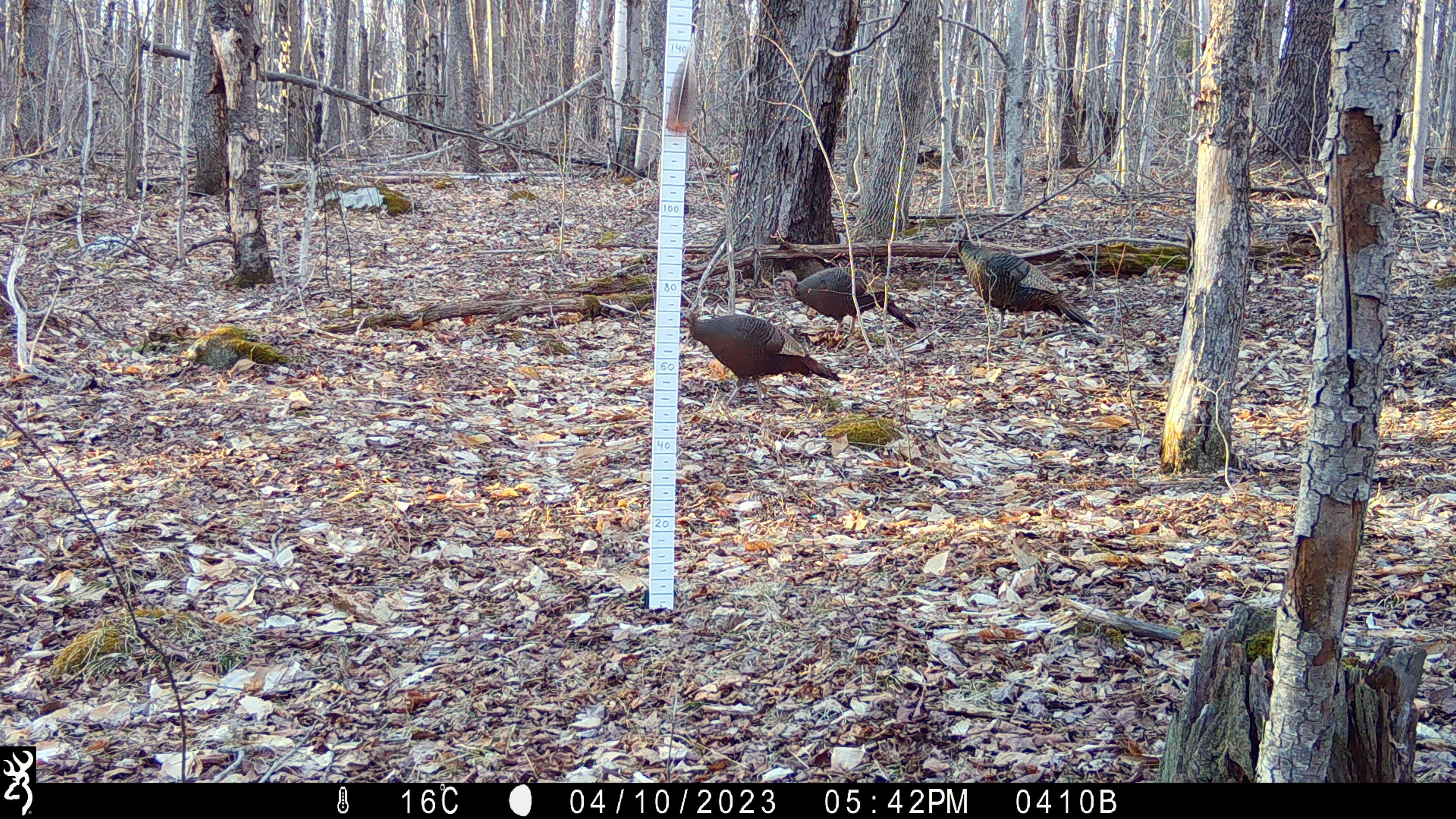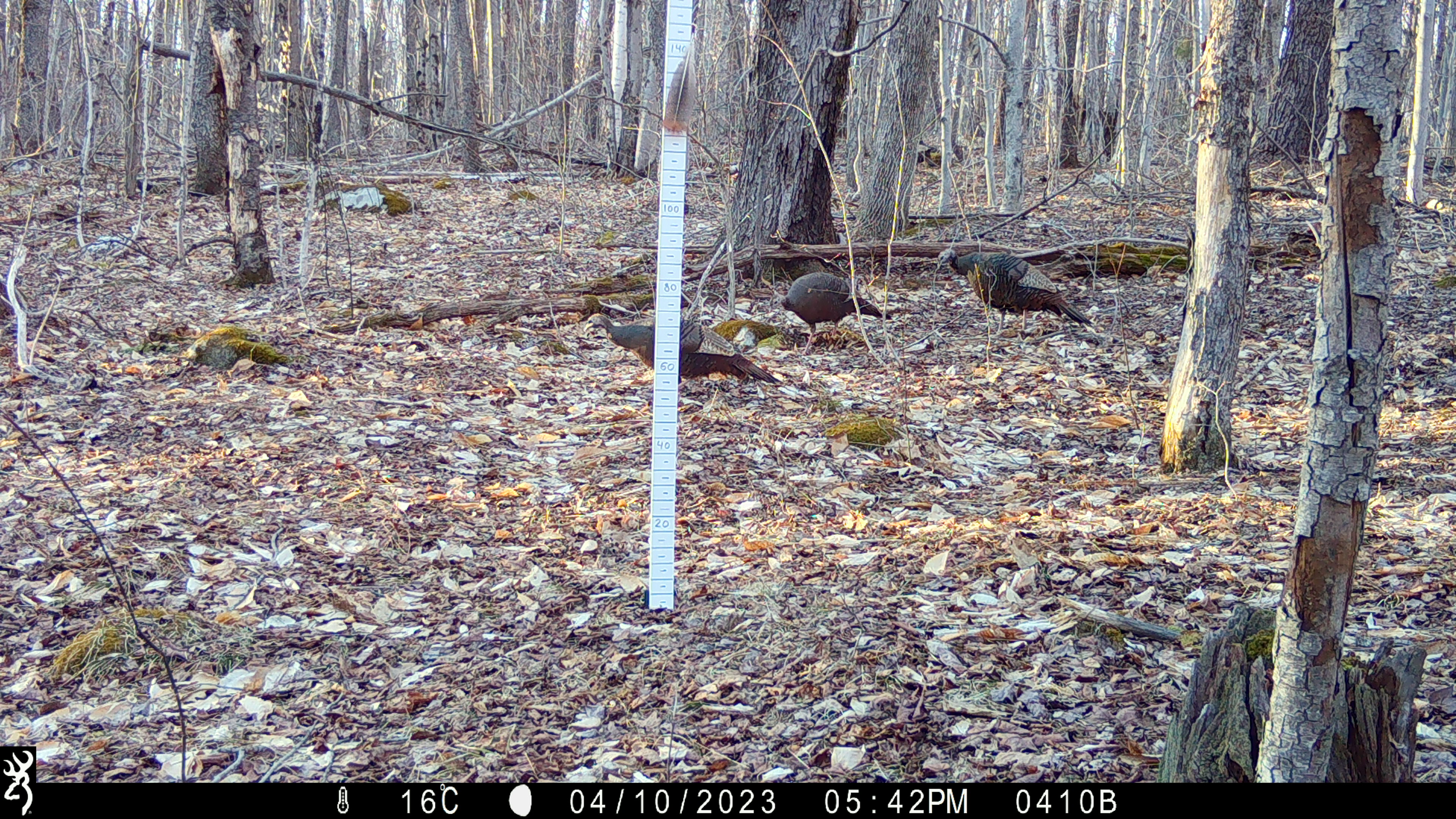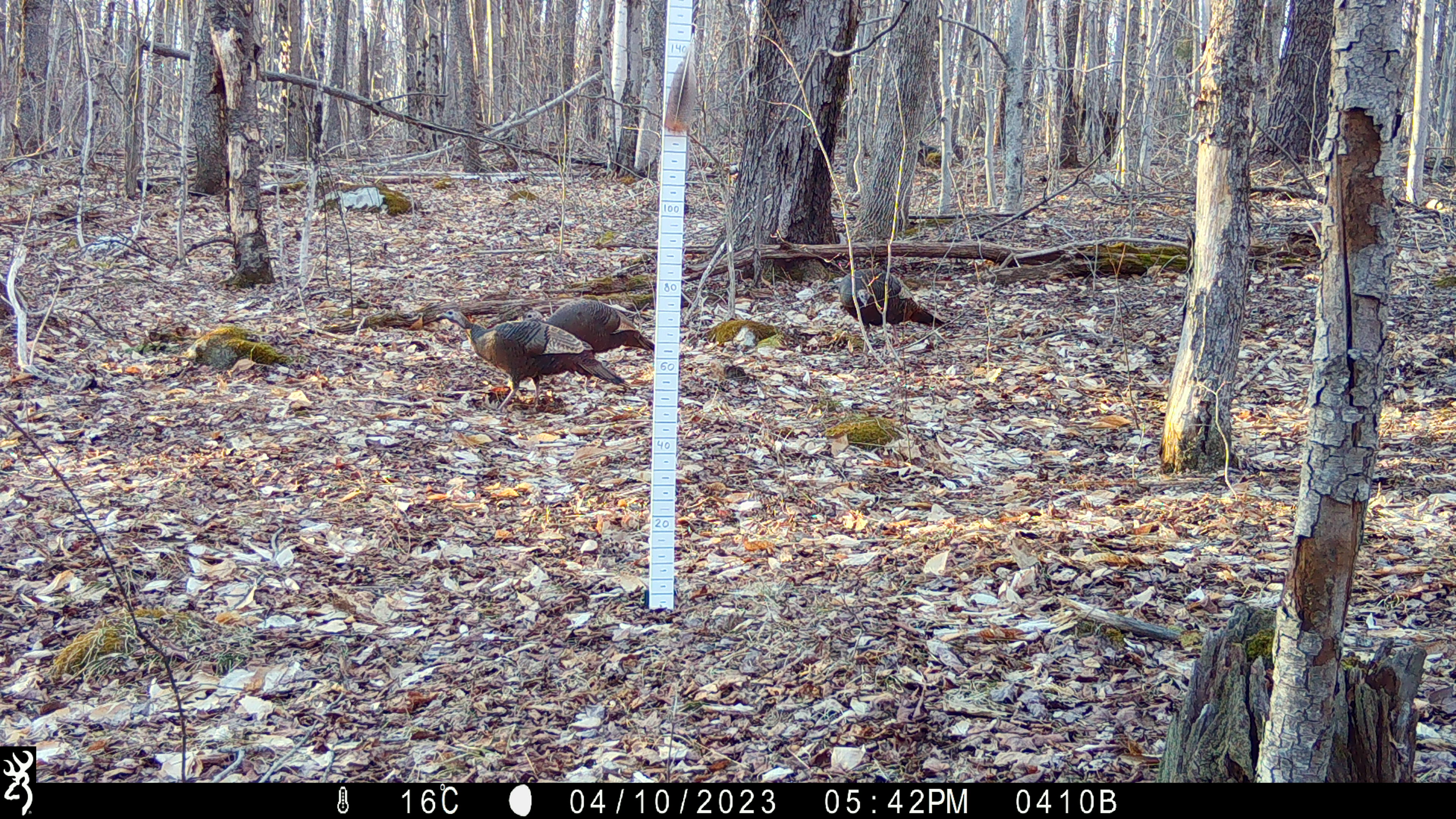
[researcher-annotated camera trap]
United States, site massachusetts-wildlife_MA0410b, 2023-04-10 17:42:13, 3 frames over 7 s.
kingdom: Animalia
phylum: Chordata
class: Aves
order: Galliformes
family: Phasianidae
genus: Meleagris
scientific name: Meleagris gallopavo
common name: wild turkey